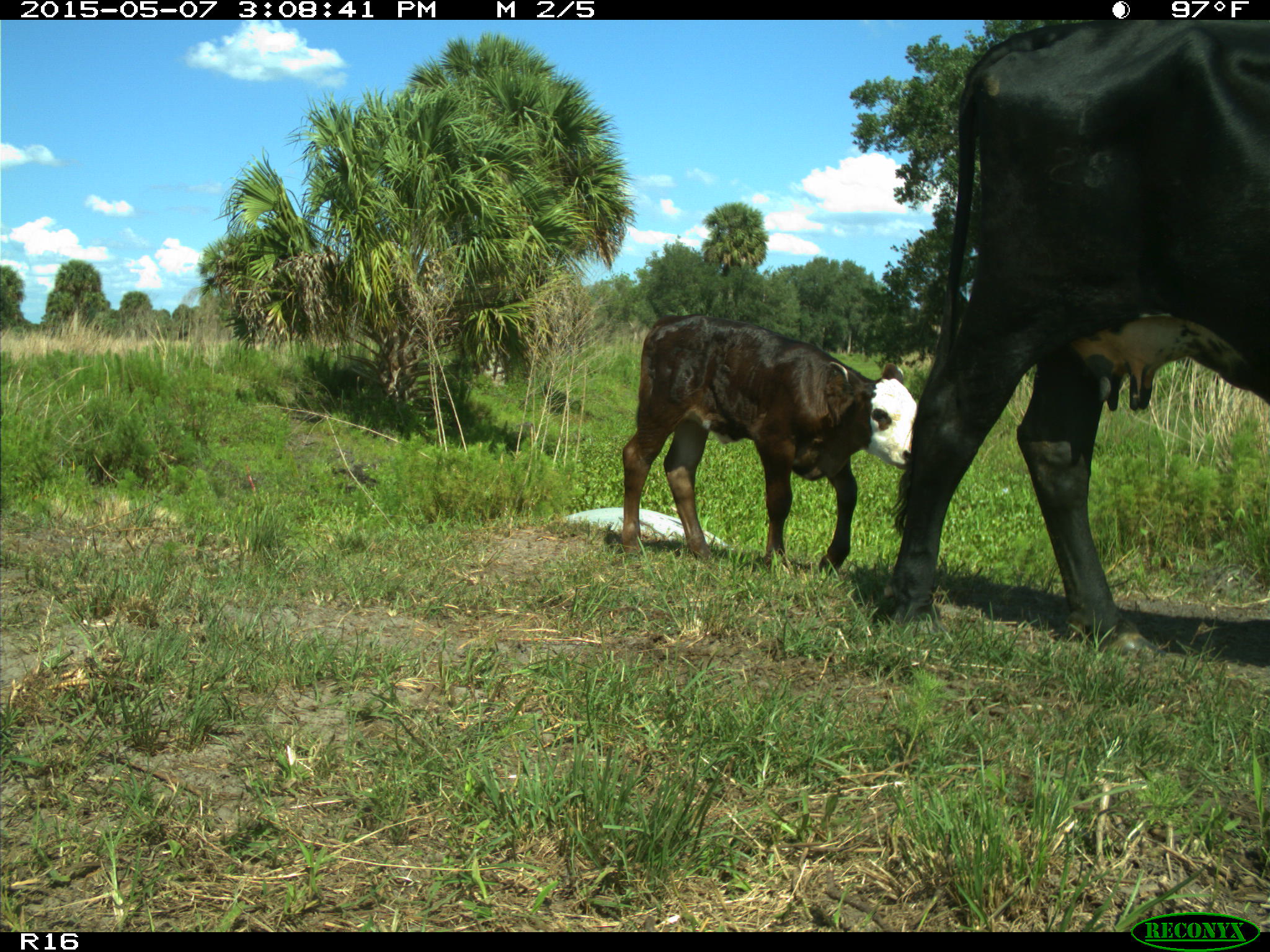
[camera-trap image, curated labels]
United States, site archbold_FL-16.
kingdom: Animalia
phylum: Chordata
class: Mammalia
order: Artiodactyla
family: Bovidae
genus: Bos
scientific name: Bos taurus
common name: domestic cow